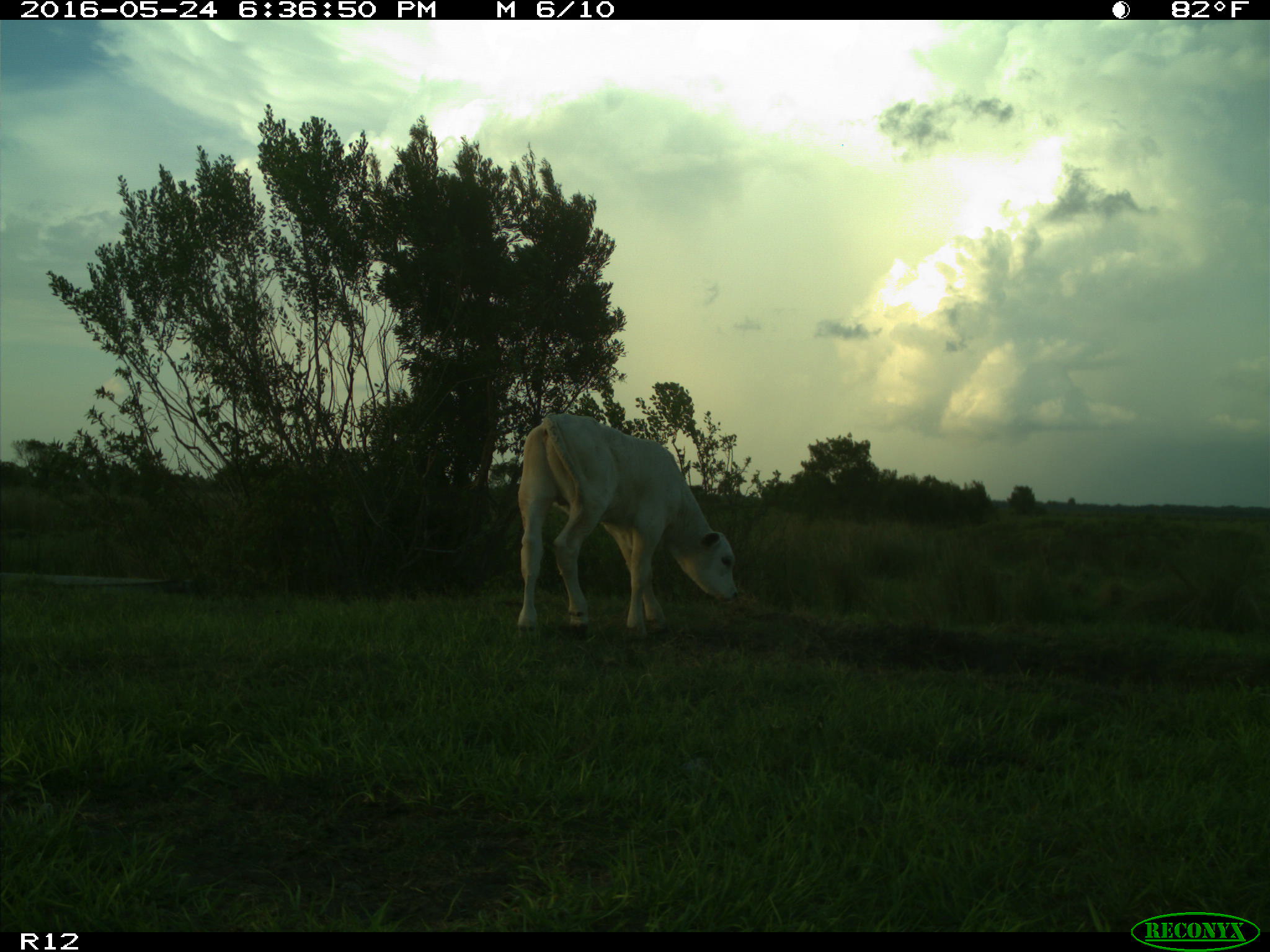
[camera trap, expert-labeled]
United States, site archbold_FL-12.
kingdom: Animalia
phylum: Chordata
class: Mammalia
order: Artiodactyla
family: Bovidae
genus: Bos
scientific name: Bos taurus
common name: domestic cow